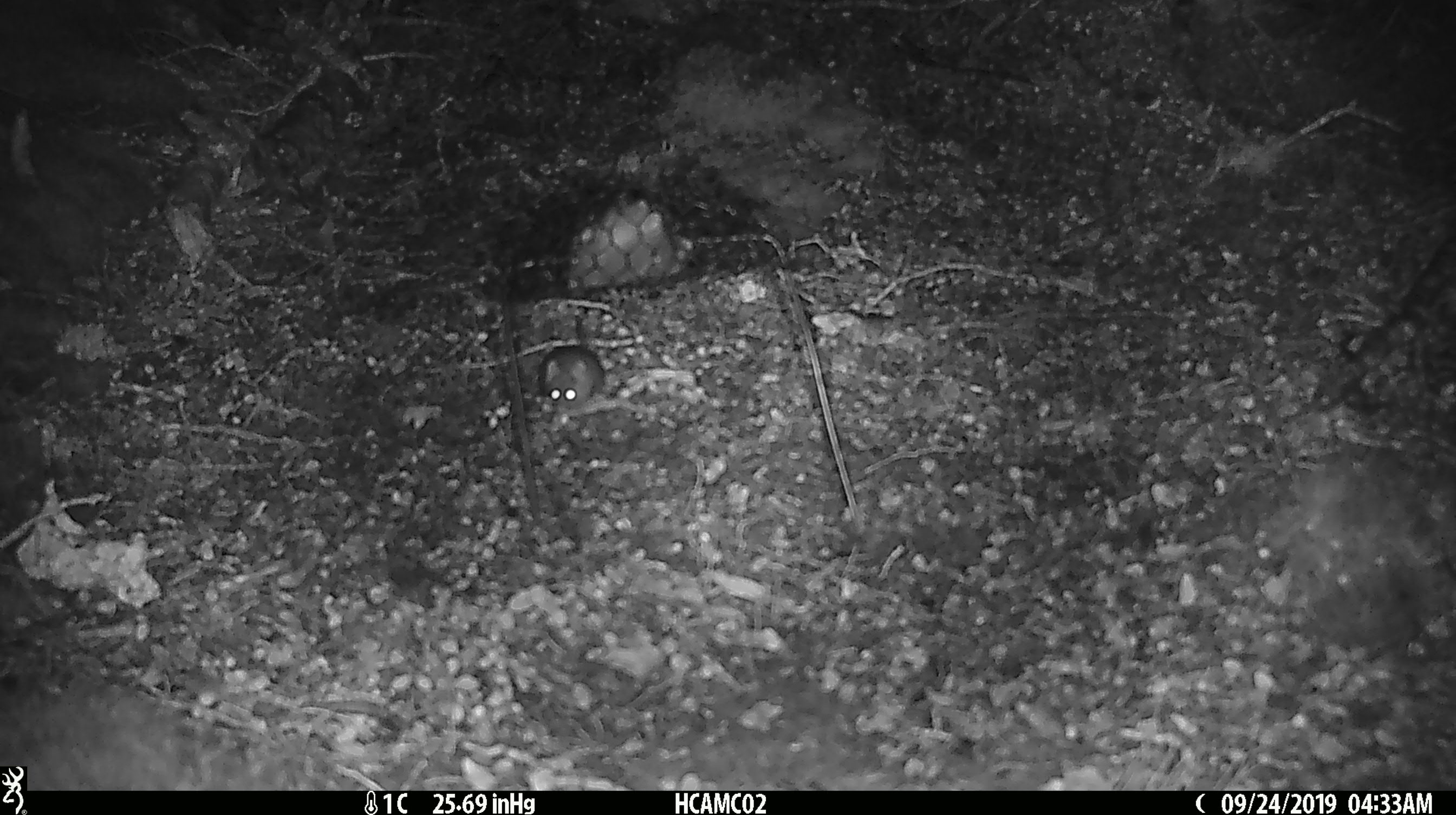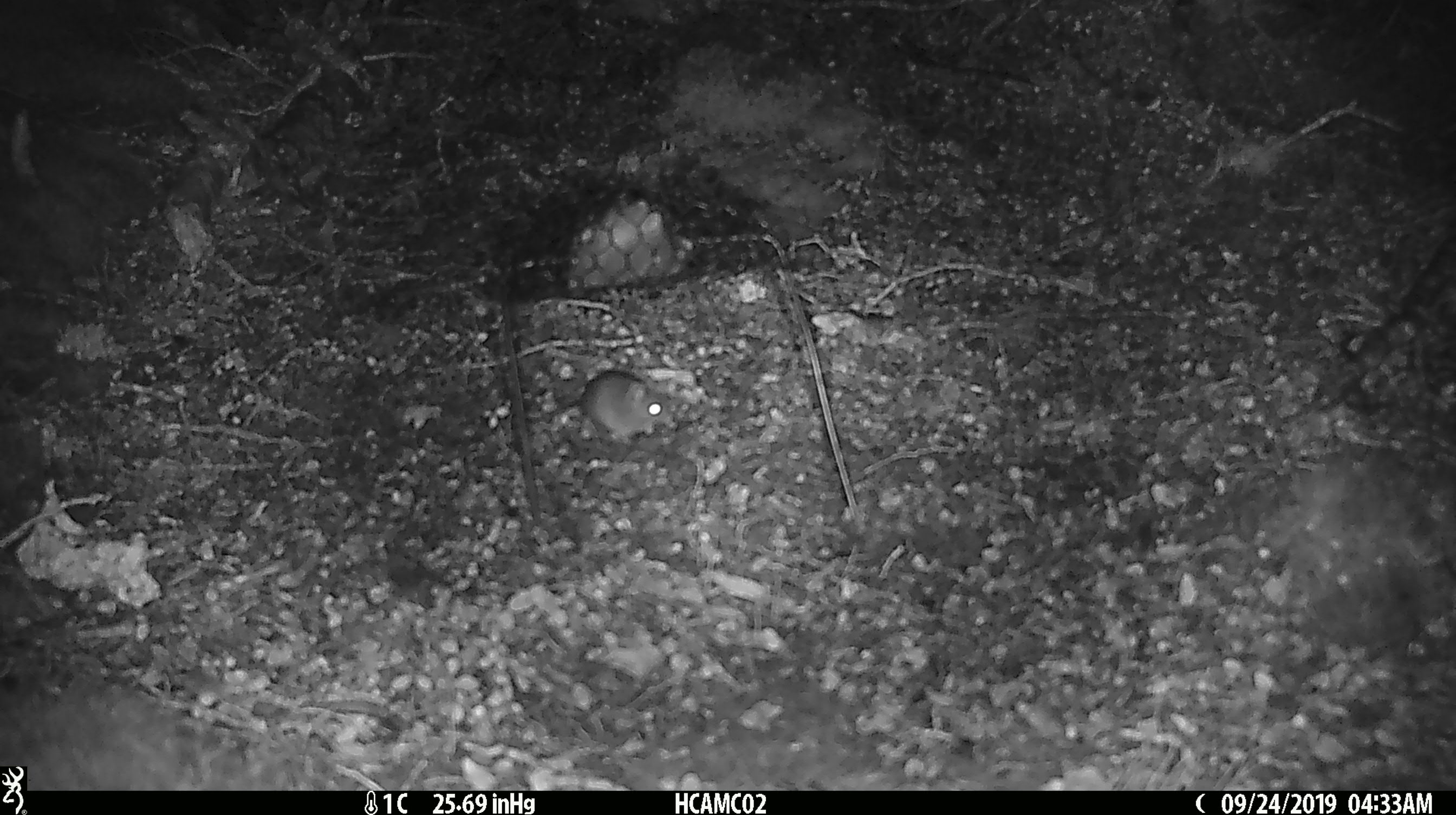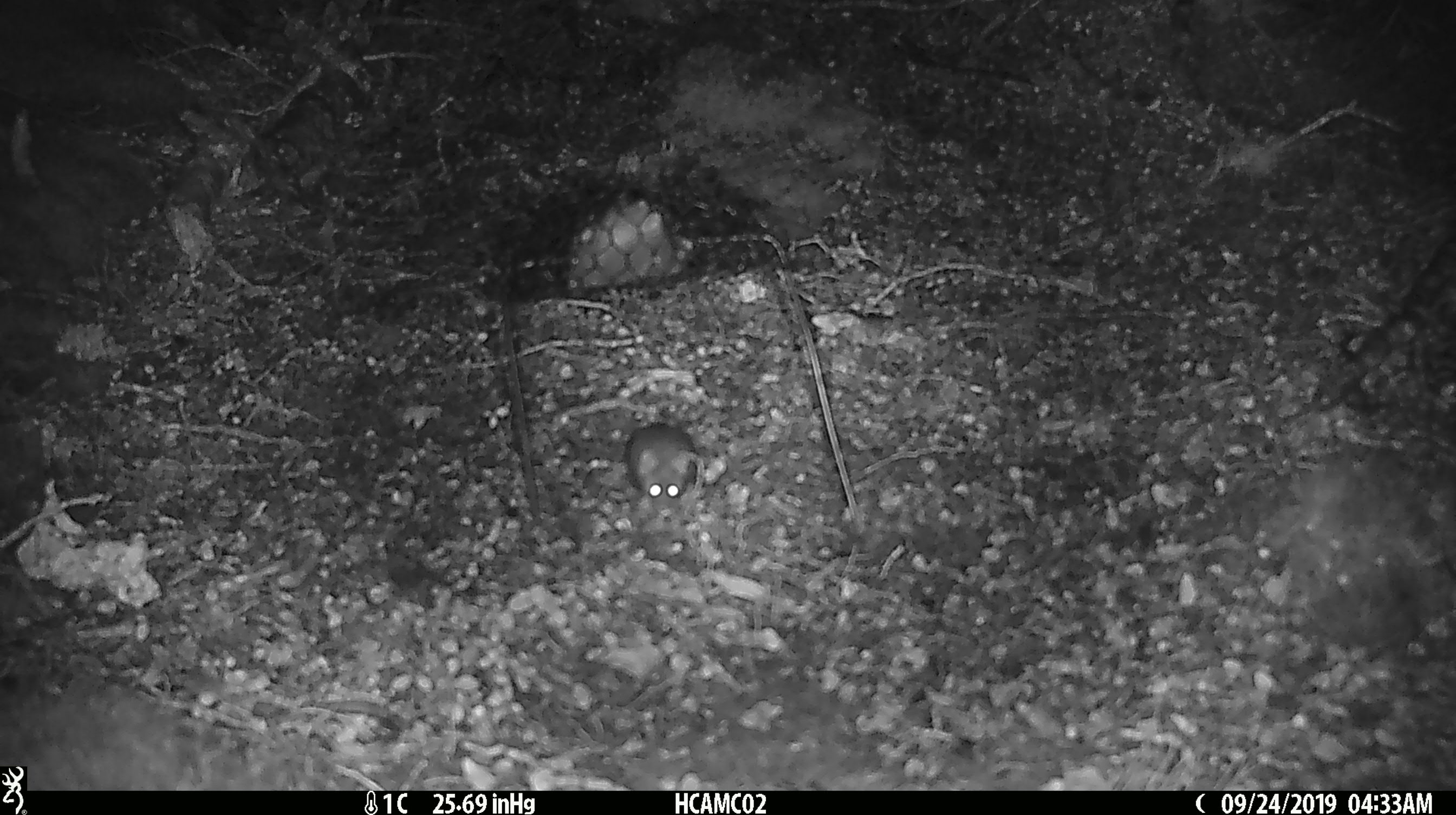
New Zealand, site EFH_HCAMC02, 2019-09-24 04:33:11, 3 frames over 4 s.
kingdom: Animalia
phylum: Chordata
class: Mammalia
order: Rodentia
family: Muridae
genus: Mus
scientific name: Mus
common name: mouse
Mouse (Mus).